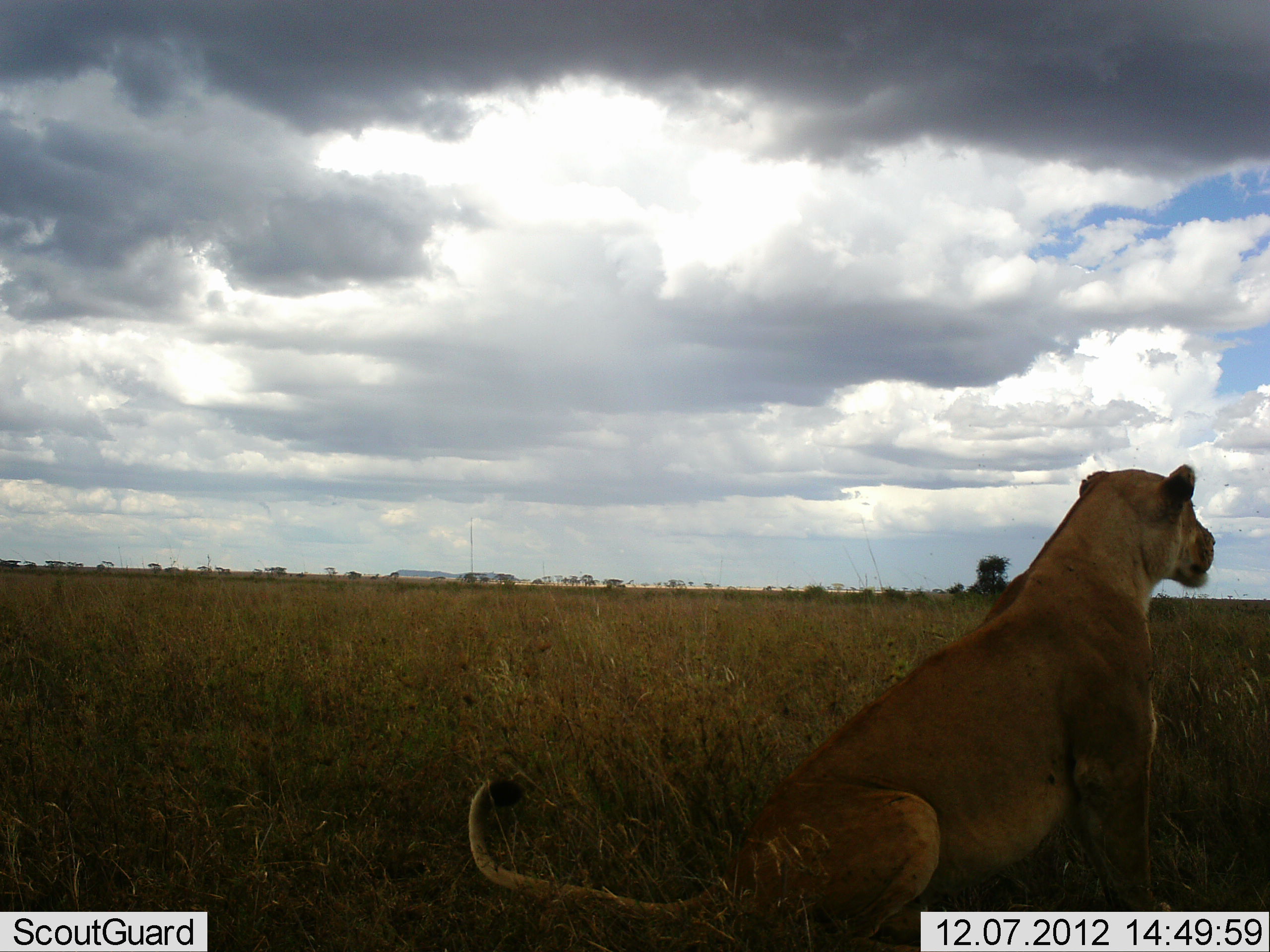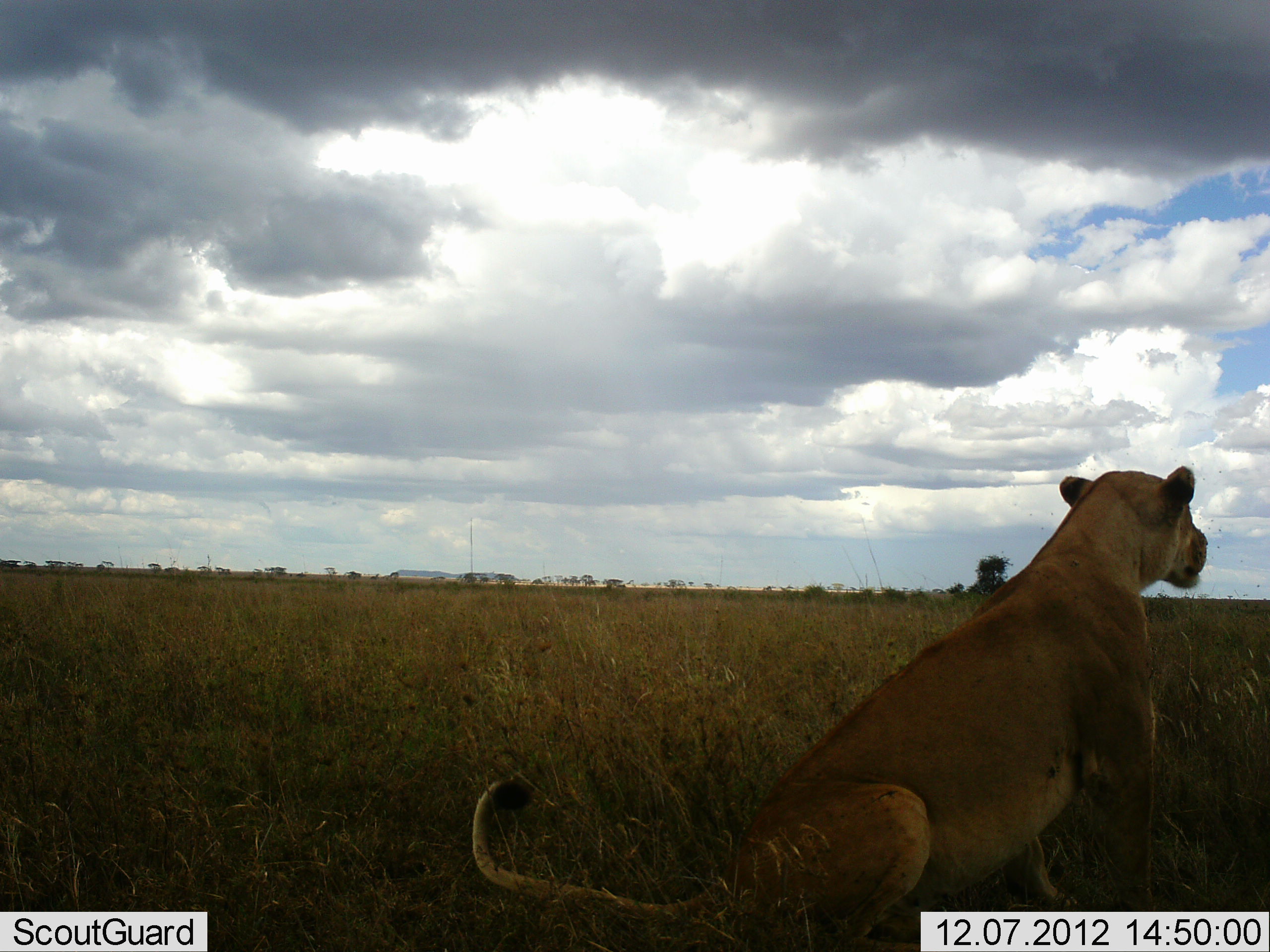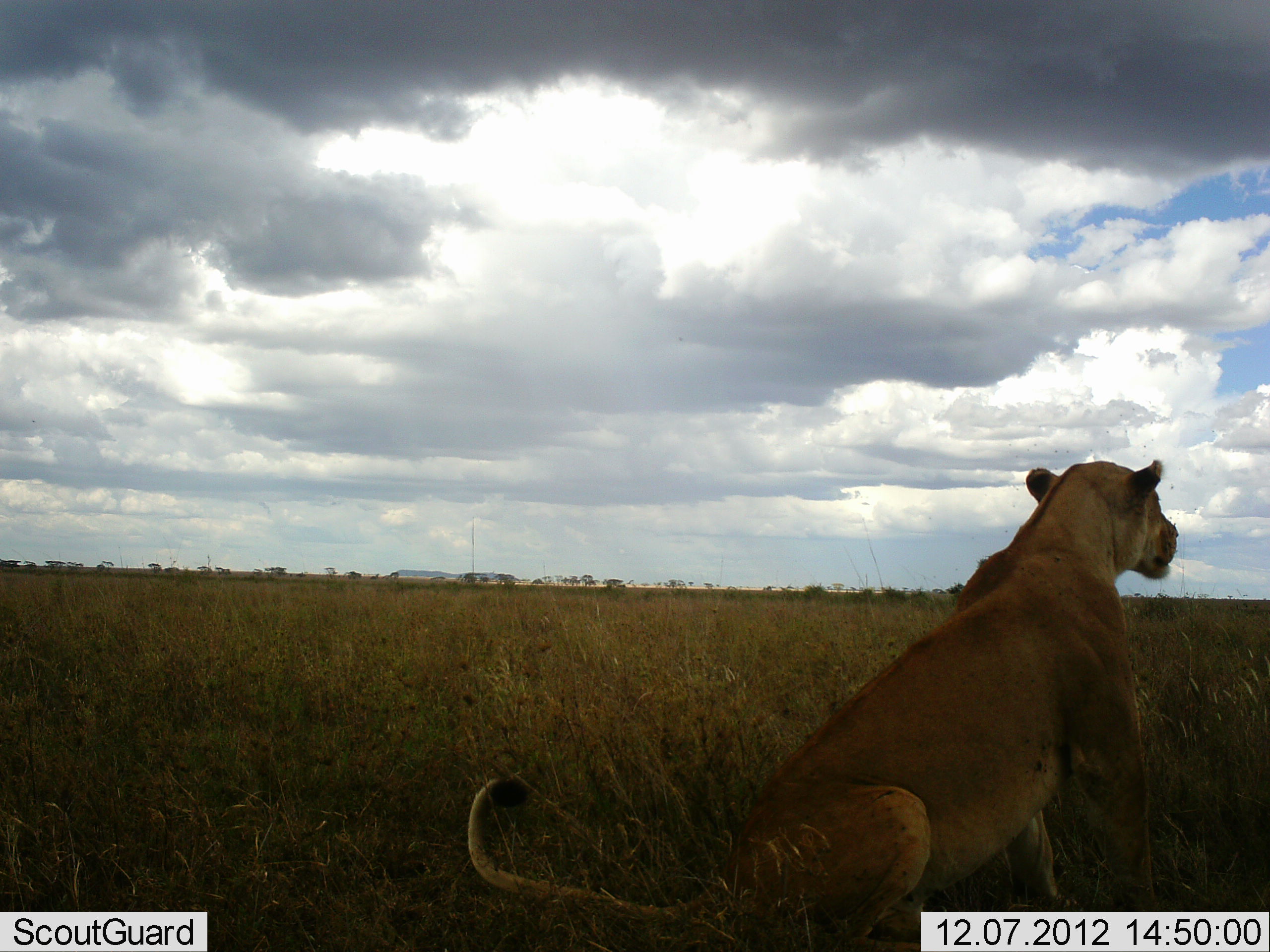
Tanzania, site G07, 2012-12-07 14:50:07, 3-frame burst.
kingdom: Animalia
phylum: Chordata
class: Mammalia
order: Carnivora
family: Felidae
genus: Panthera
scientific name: Panthera leo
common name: lion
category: lionfemale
Lionfemale (lion) (Panthera leo), count 1. Behavior (volunteer vote fractions): standing 10%, resting 90%, moving 10%, interacting 0%. Young present (vote fraction): 0%. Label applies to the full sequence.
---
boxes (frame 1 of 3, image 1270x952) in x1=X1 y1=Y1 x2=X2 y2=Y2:
animal: x1=470 y1=463 x2=1216 y2=952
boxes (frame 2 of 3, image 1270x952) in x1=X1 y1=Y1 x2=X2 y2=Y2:
animal: x1=471 y1=466 x2=1208 y2=952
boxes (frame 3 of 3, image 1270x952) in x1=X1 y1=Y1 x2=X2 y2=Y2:
animal: x1=466 y1=460 x2=1178 y2=952